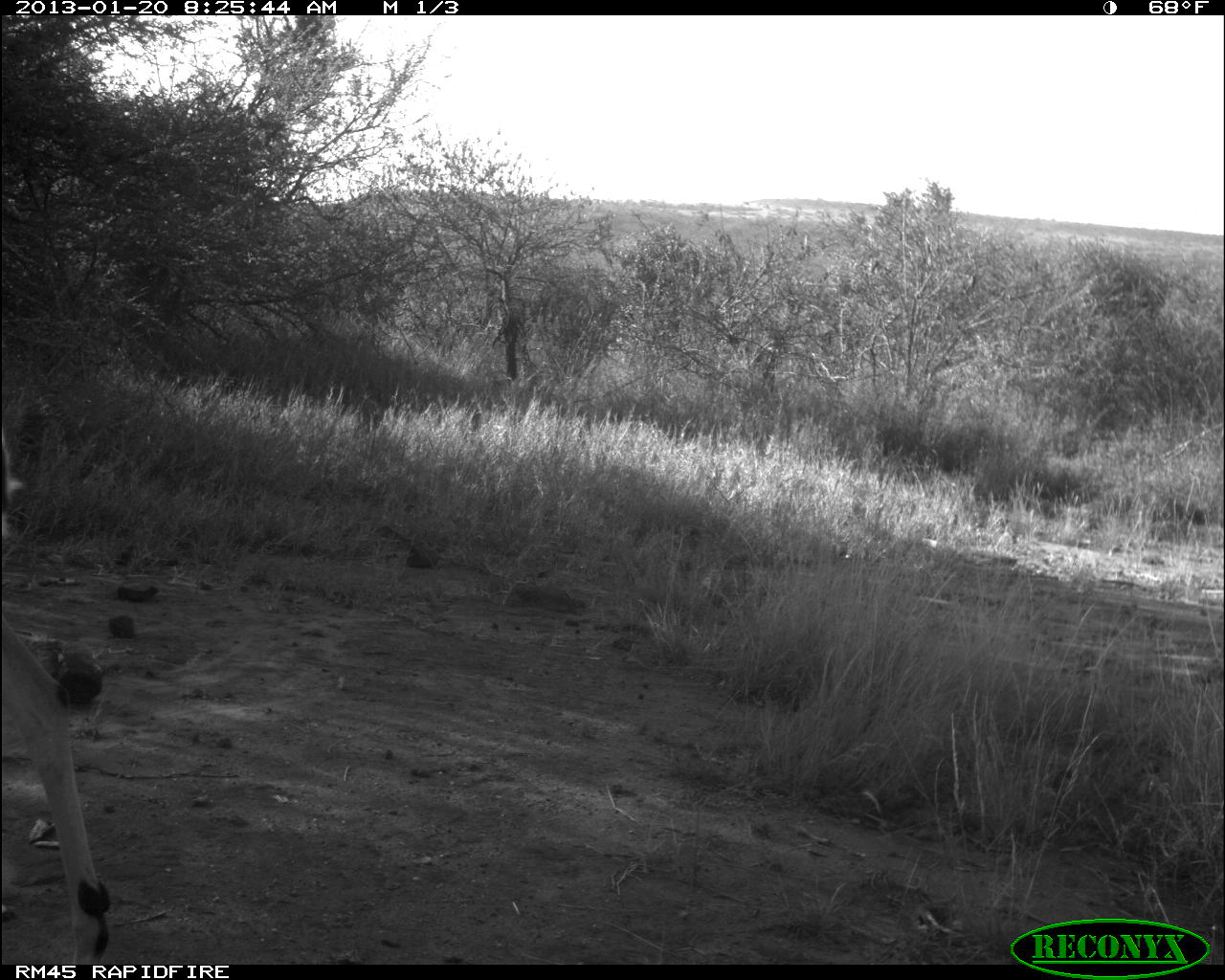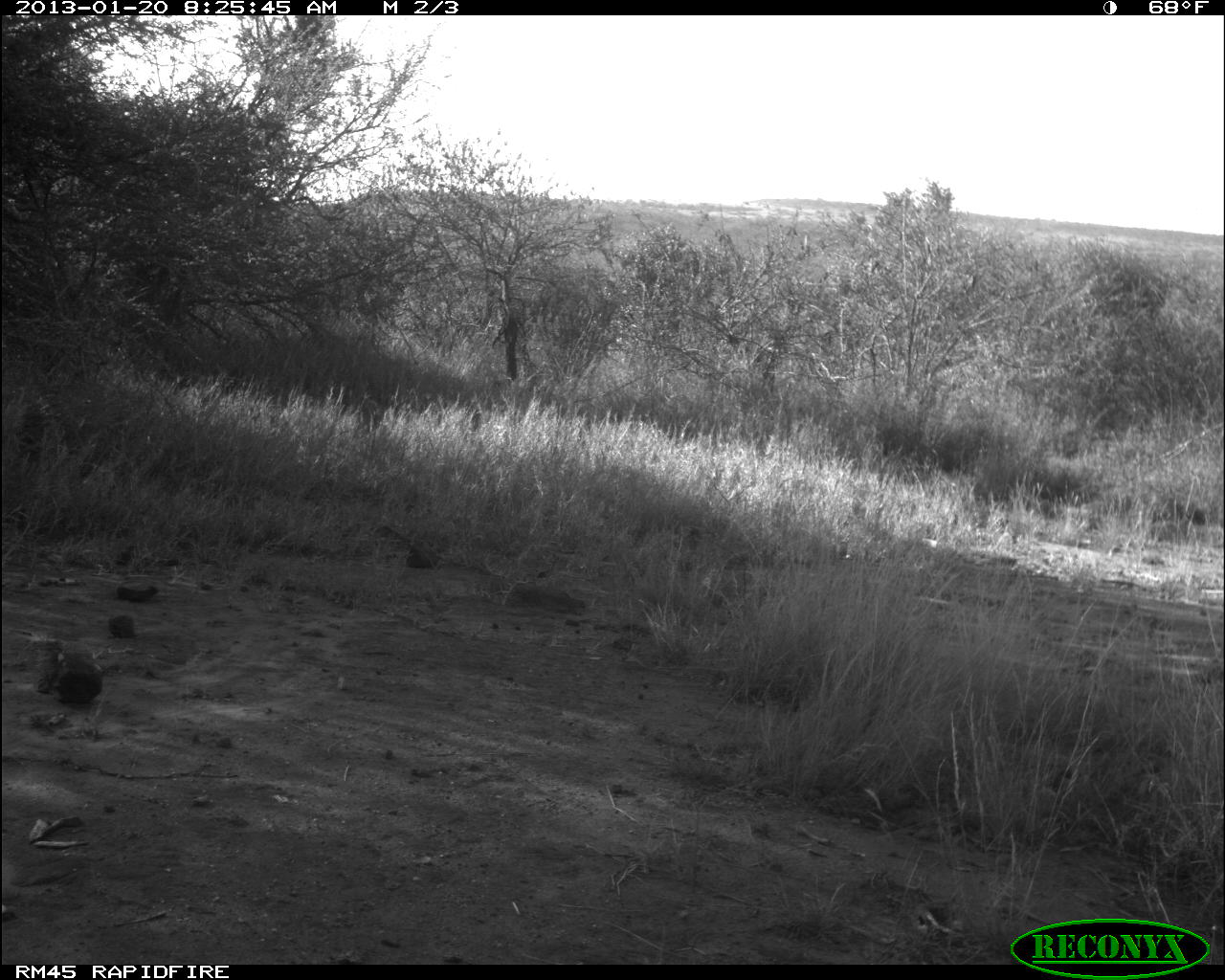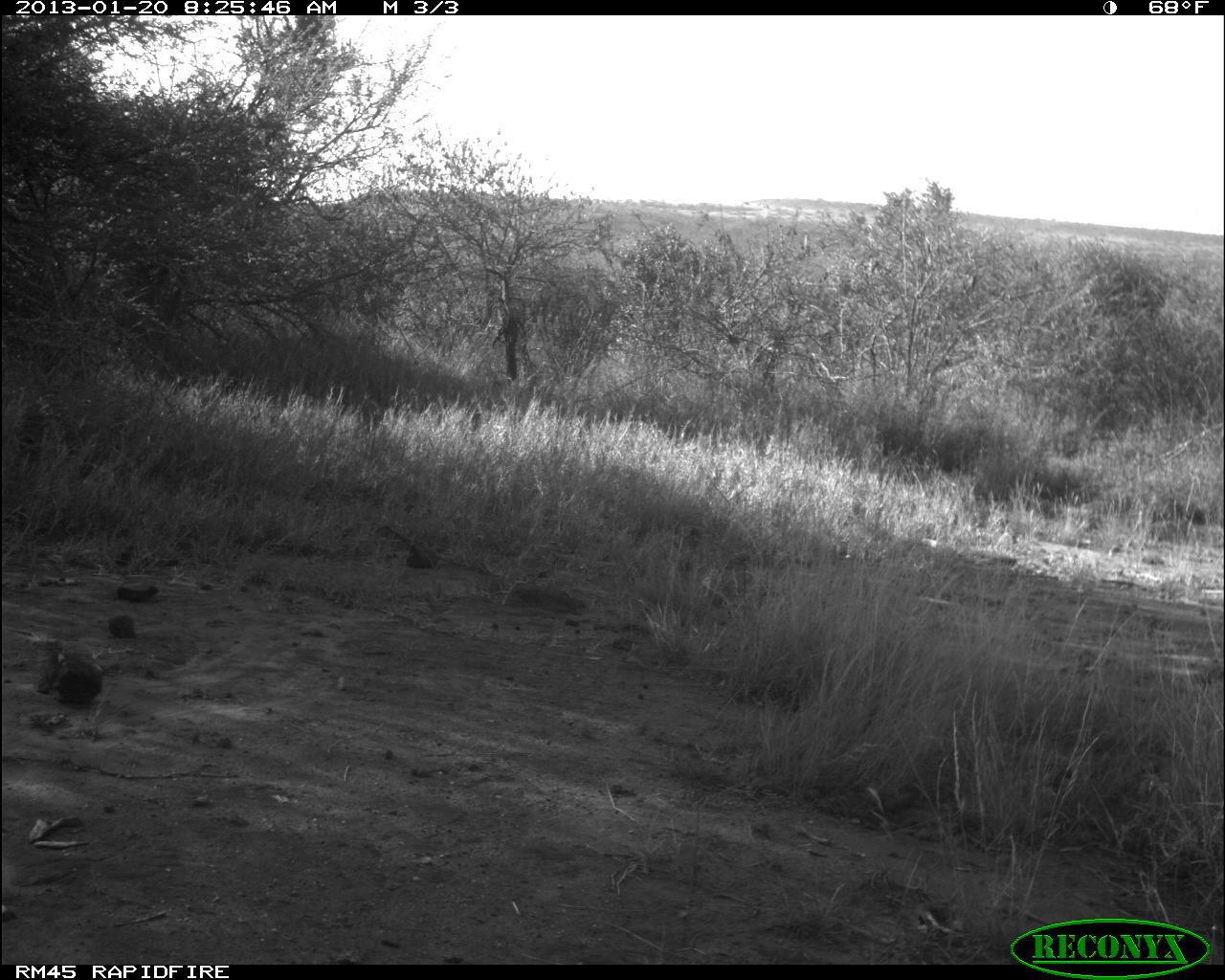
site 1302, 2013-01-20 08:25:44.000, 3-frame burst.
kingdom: Animalia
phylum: Chordata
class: Mammalia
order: Artiodactyla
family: Bovidae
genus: Aepyceros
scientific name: Aepyceros melampus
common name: impala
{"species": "Aepyceros melampus (impala)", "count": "1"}